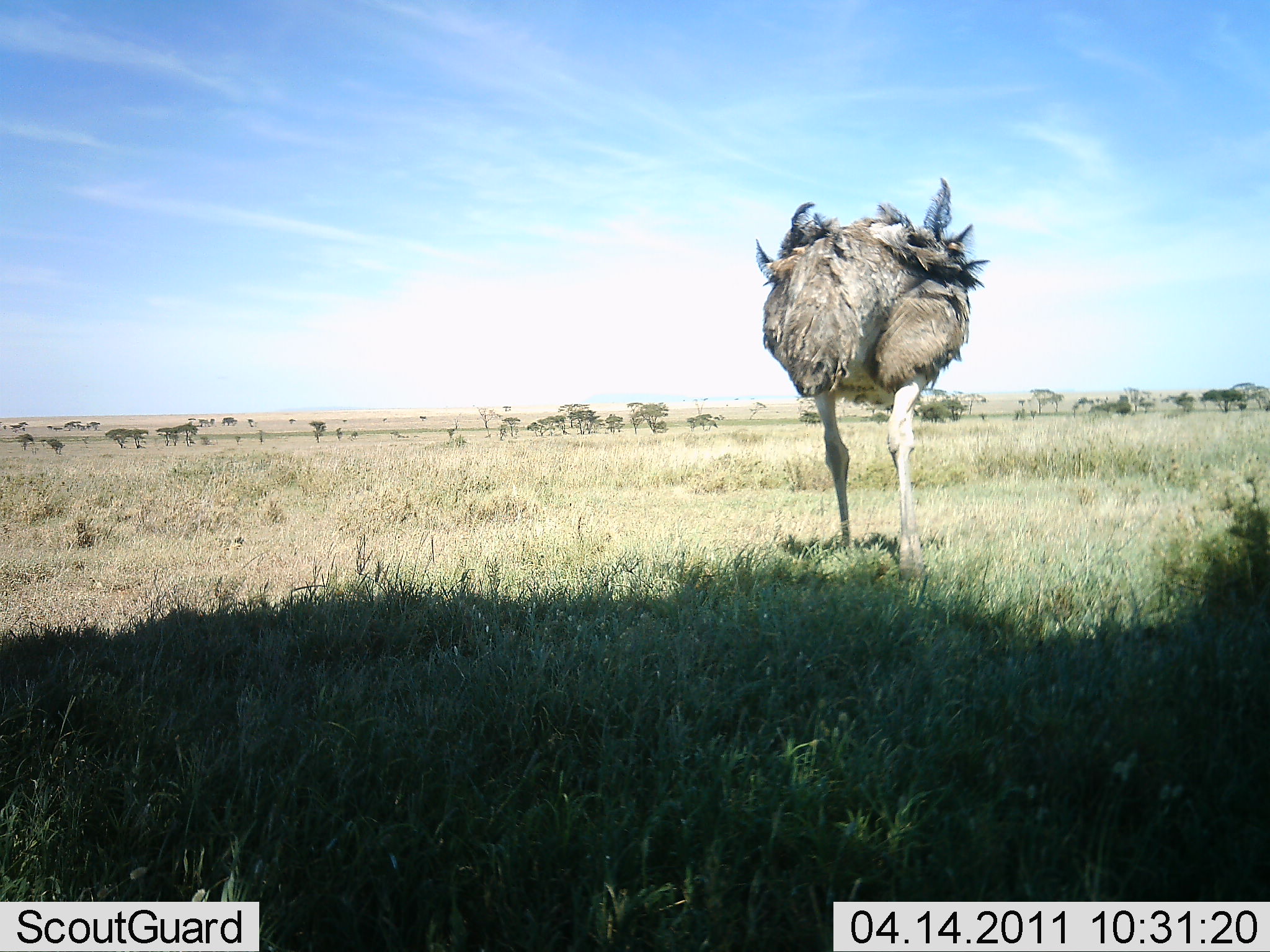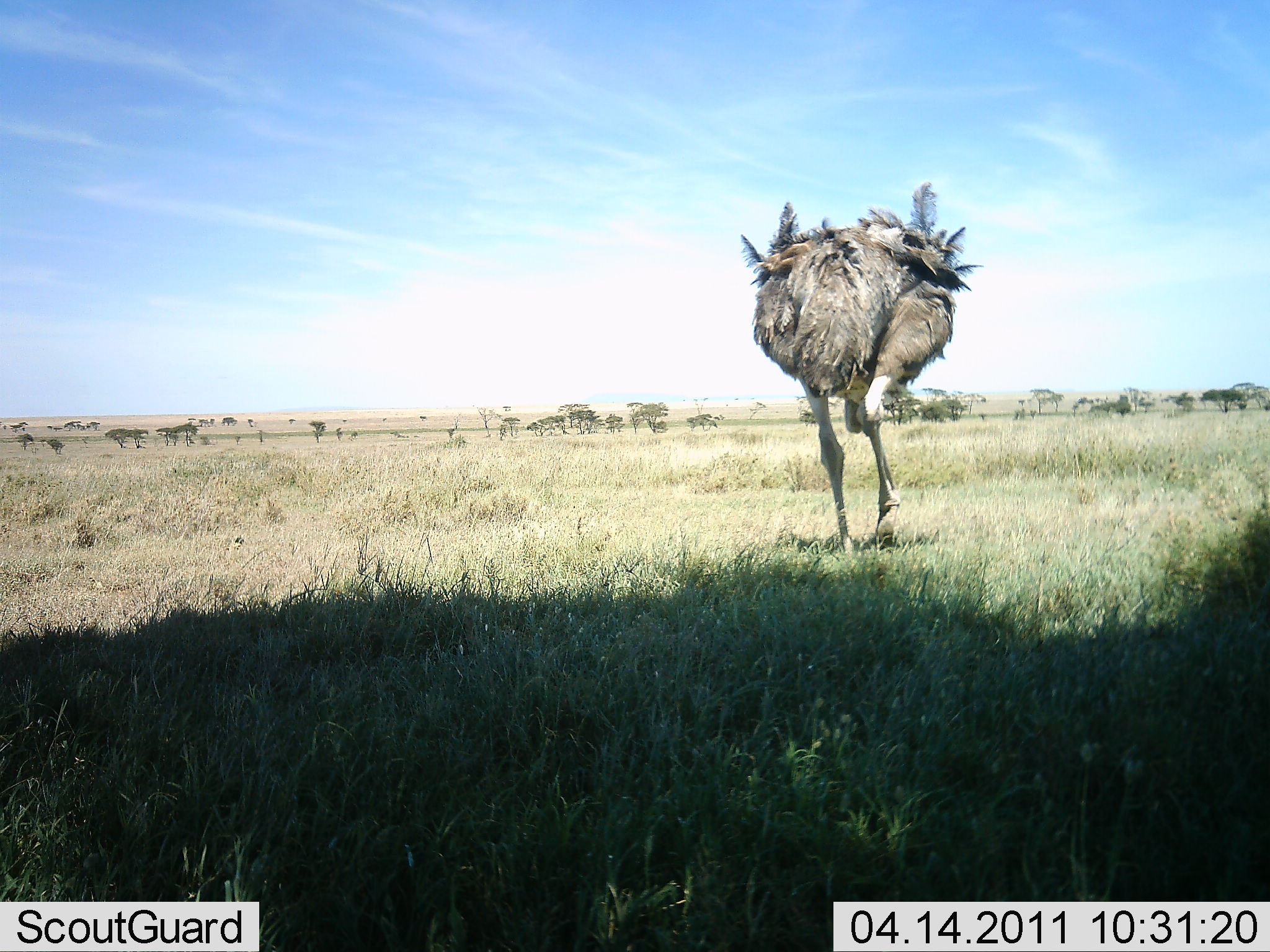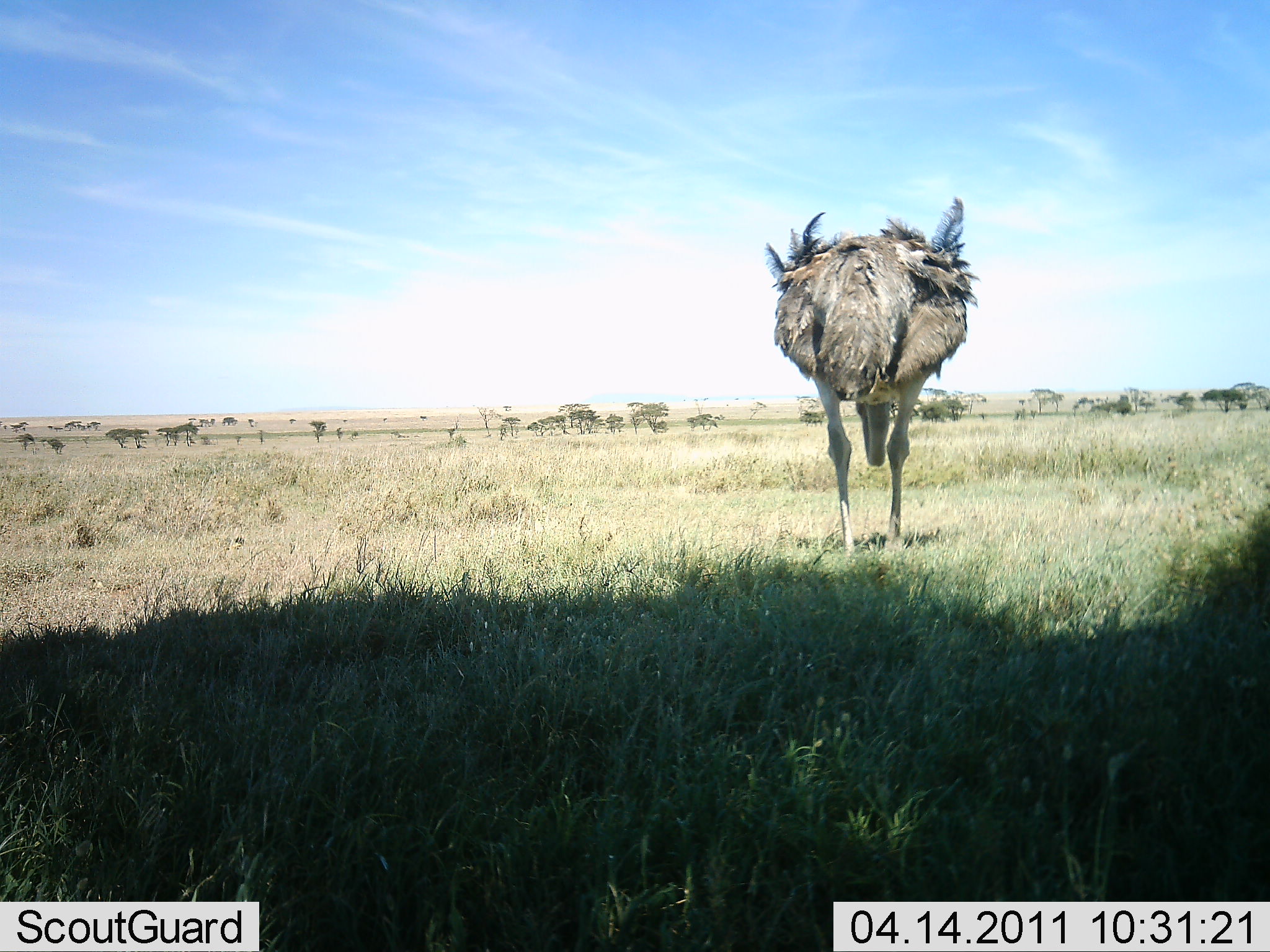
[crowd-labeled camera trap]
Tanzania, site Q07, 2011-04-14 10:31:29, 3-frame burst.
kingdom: Animalia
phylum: Chordata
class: Aves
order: Struthioniformes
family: Struthionidae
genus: Struthio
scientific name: Struthio camelus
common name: ostrich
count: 1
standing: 50%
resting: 7%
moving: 21%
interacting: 0%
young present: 0%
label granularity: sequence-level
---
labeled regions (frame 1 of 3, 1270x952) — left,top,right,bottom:
animal: 753,176,992,585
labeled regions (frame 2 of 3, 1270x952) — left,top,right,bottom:
animal: 741,180,988,568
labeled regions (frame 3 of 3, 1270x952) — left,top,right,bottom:
animal: 764,196,982,568